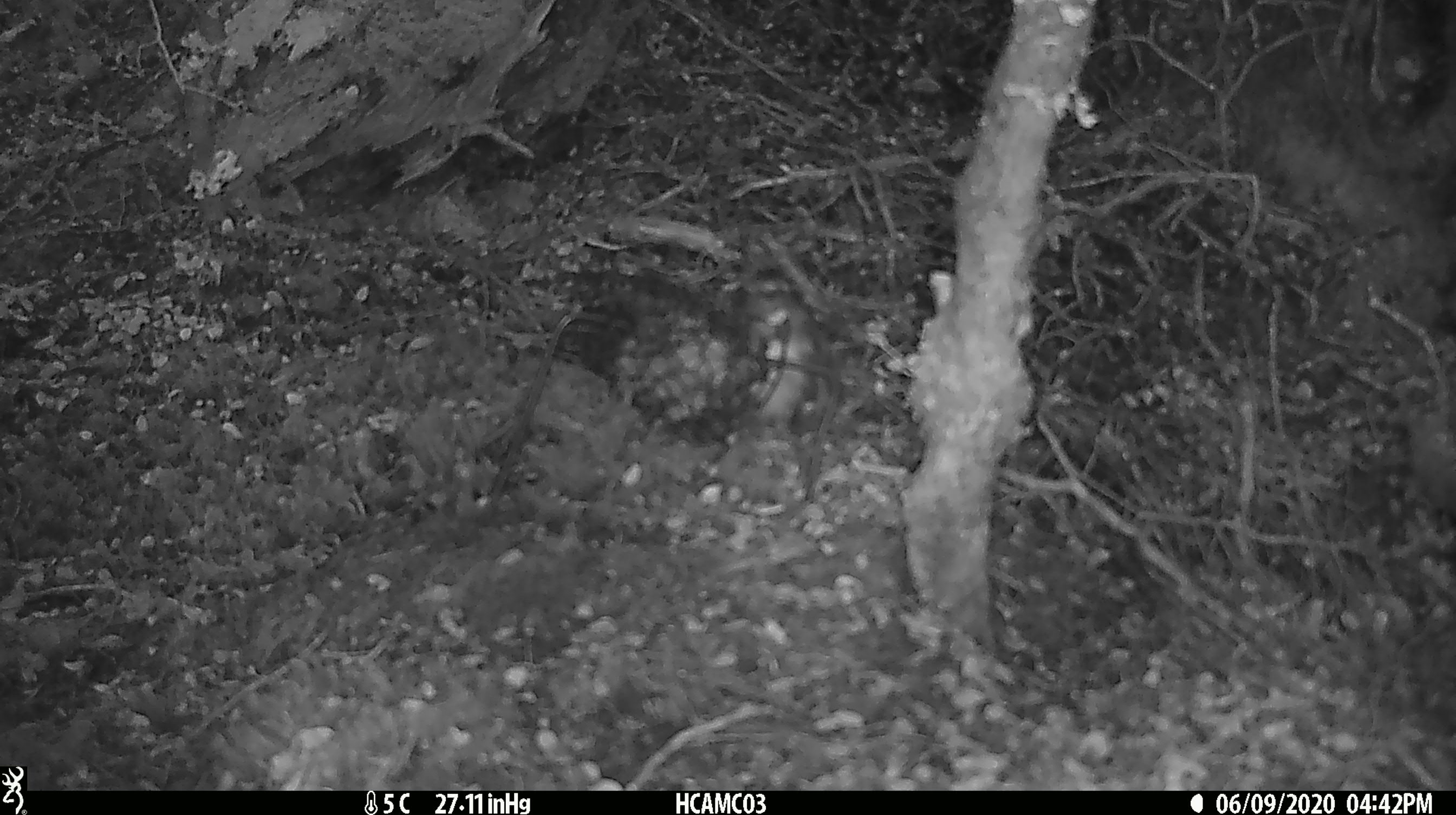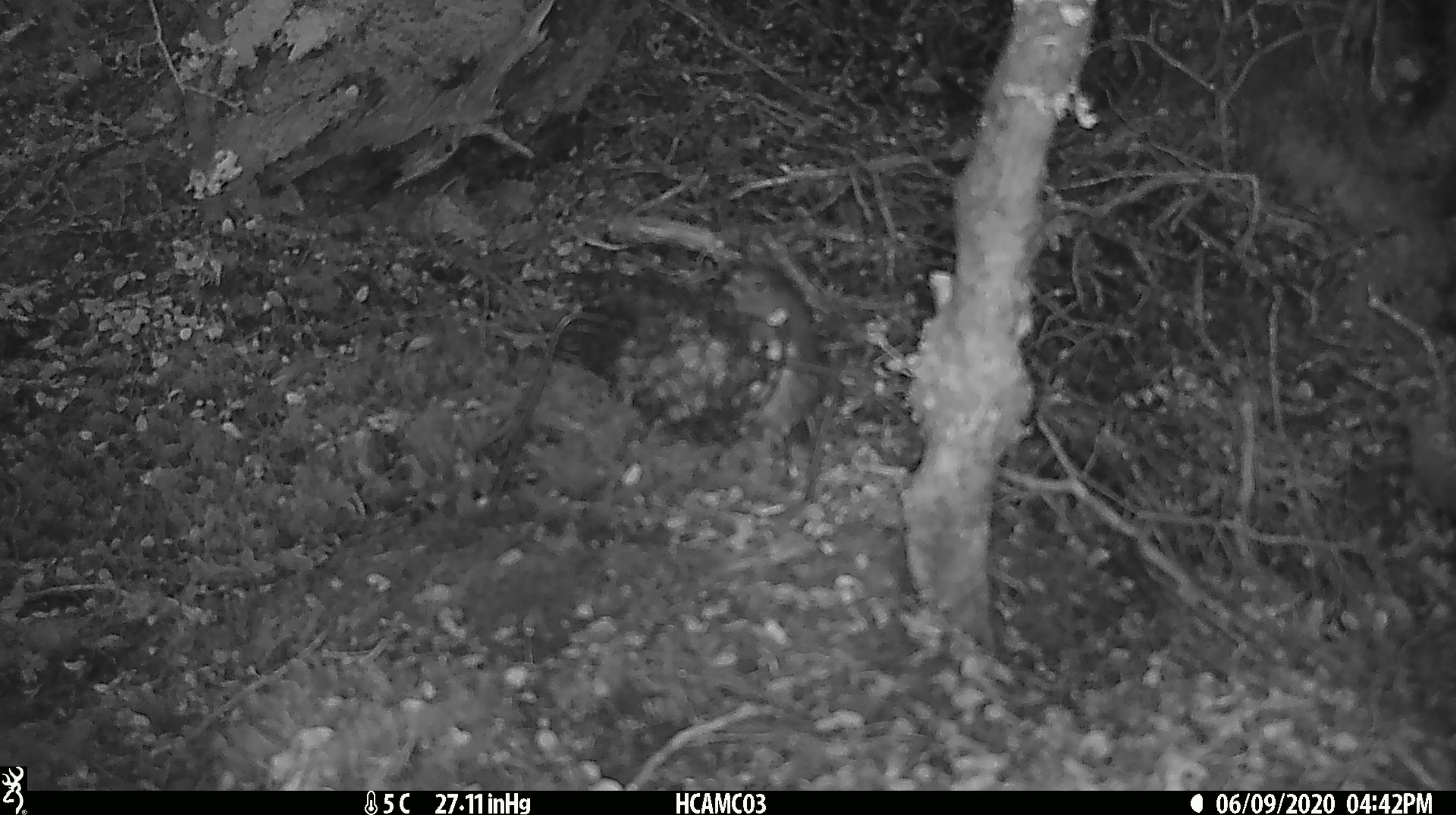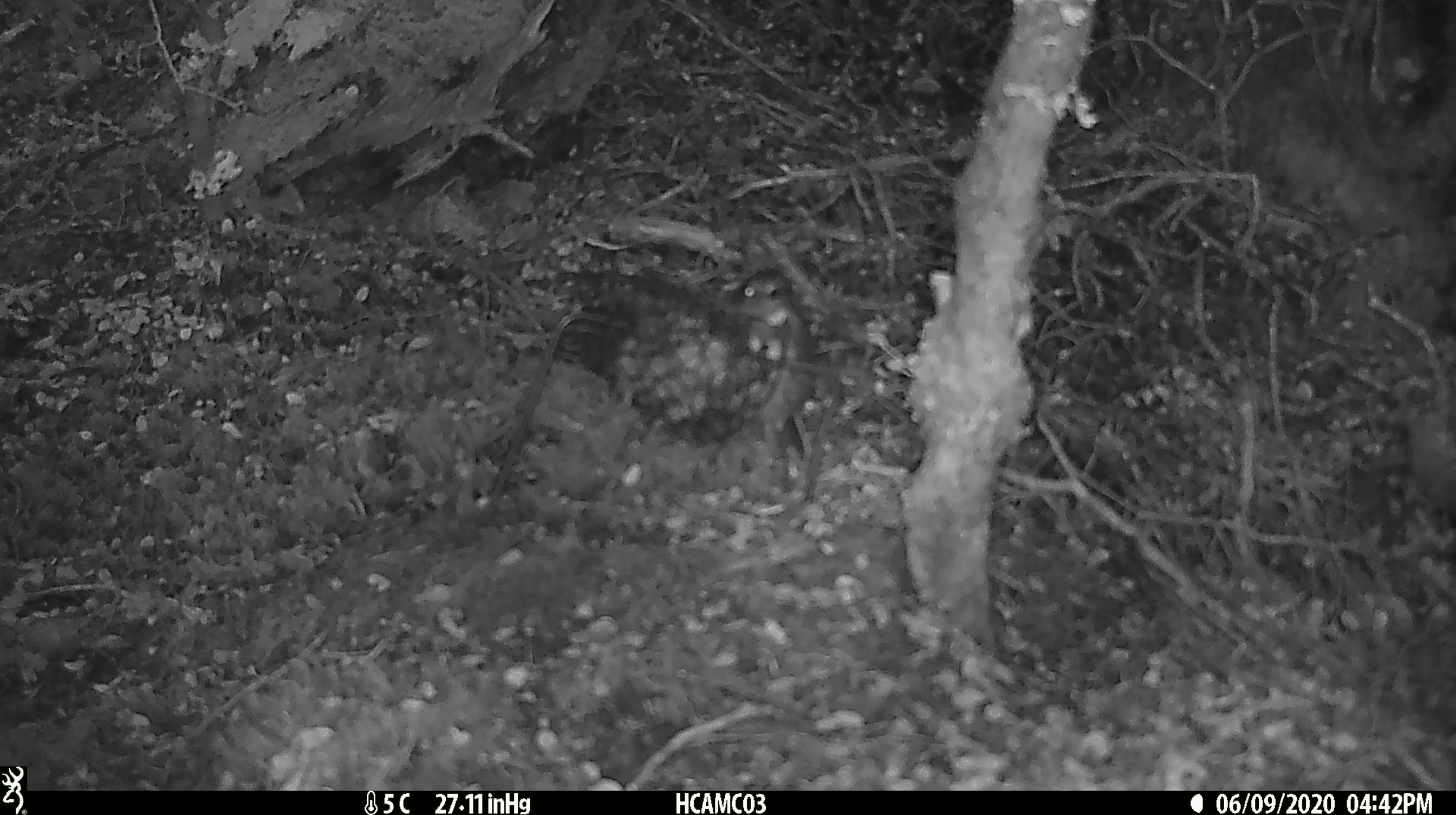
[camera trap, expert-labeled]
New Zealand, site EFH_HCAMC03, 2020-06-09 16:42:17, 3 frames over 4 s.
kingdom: Animalia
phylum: Chordata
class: Aves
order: Passeriformes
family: Petroicidae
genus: Petroica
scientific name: Petroica australis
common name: new zealand robin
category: robin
Robin (new zealand robin) (Petroica australis).